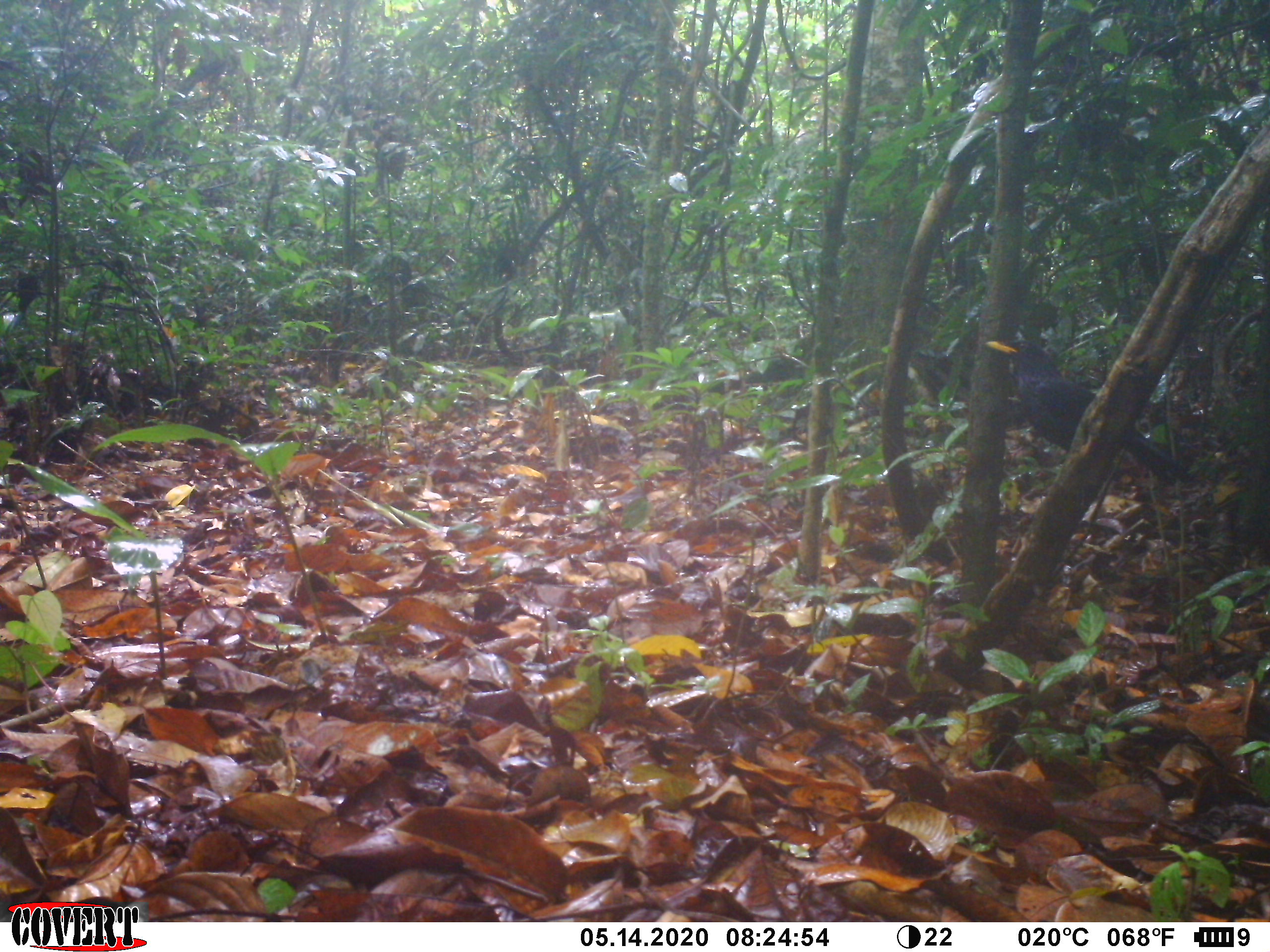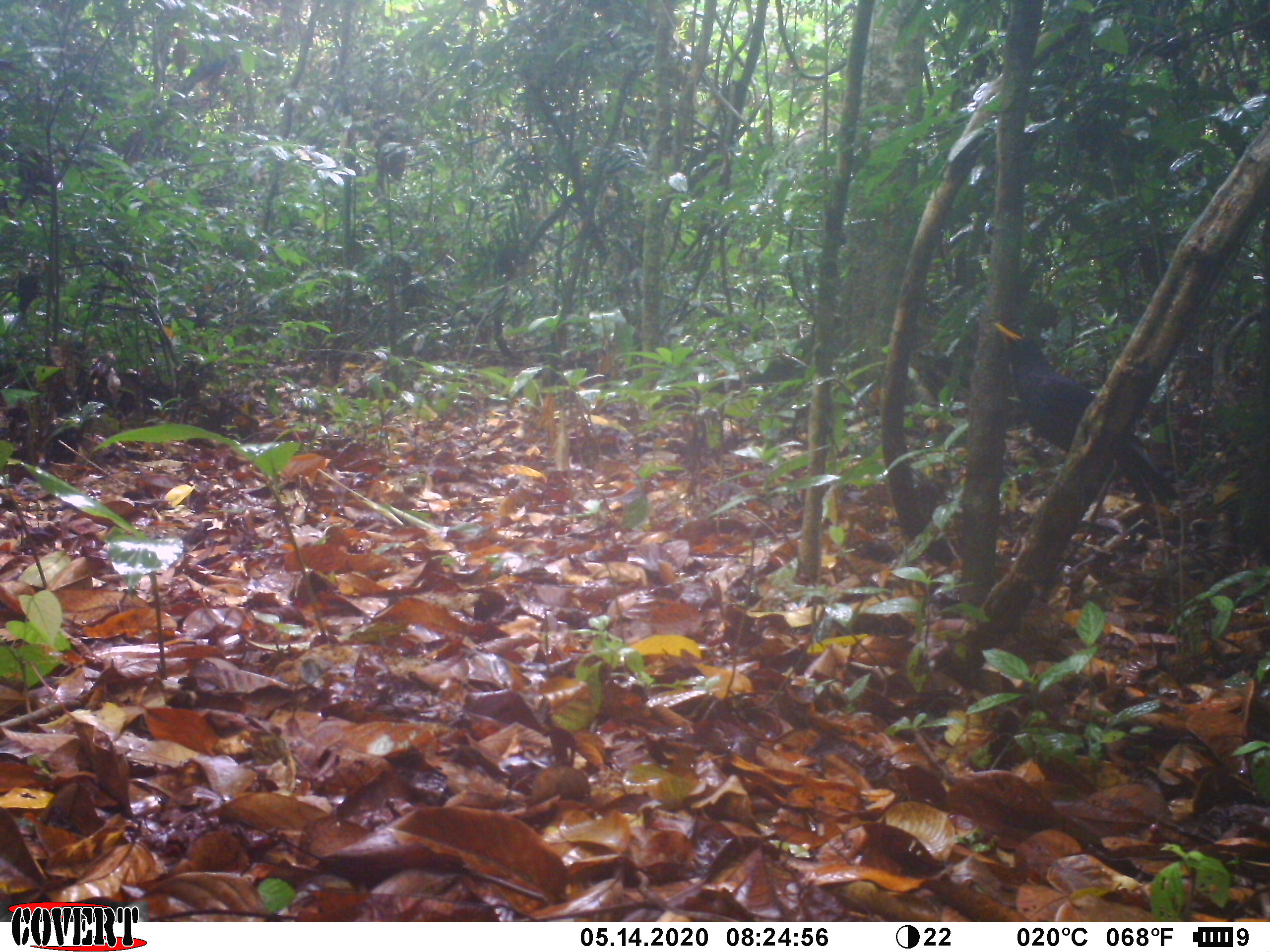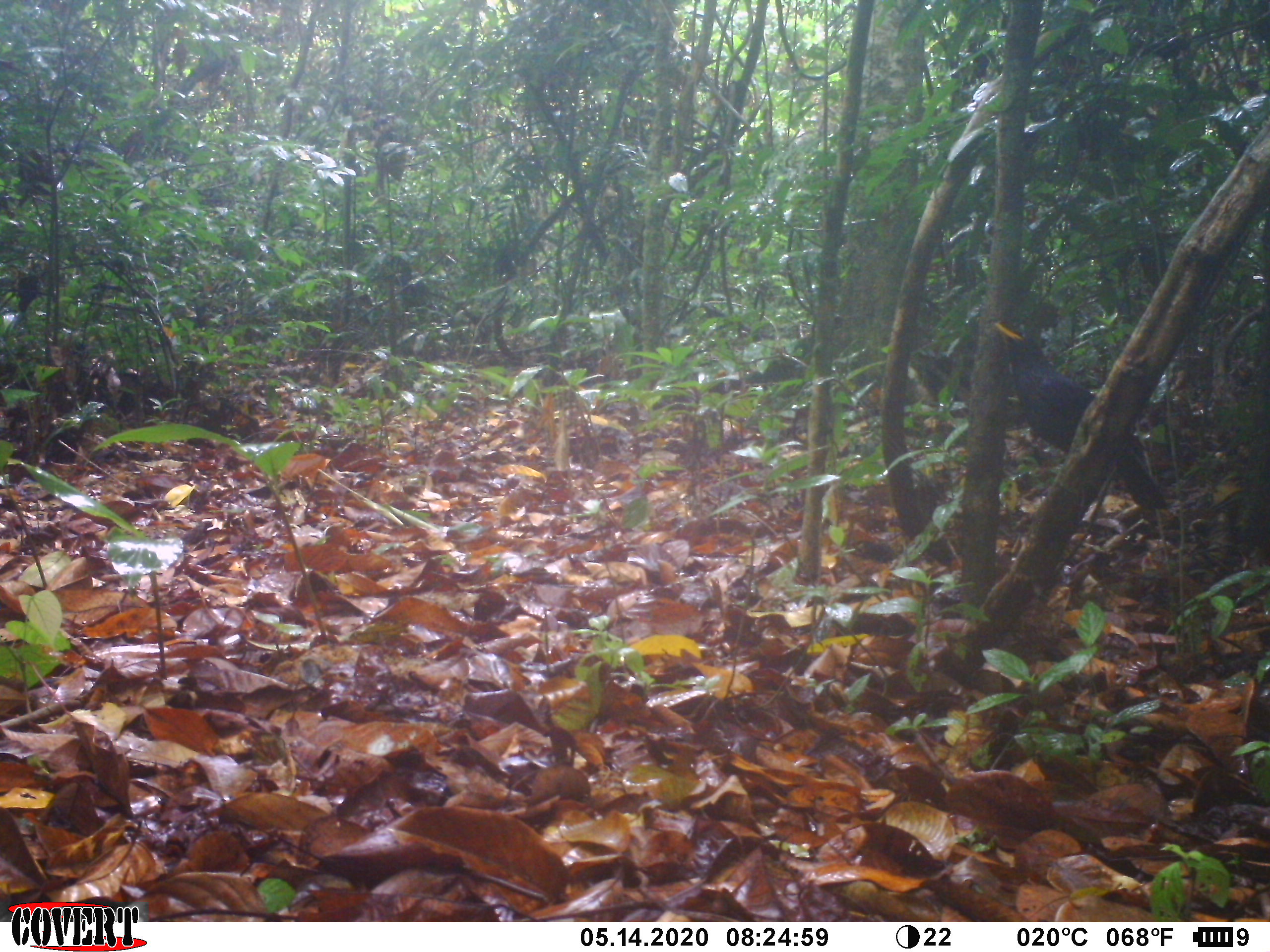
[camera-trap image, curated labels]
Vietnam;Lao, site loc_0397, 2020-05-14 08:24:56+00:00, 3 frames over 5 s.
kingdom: Animalia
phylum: Chordata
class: Aves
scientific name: Aves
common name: bird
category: unidentified bird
Unidentified bird (bird) (Aves). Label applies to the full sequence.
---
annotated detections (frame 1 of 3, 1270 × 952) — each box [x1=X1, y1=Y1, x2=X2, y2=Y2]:
unidentified bird: [x1=985, y1=339, x2=1194, y2=488]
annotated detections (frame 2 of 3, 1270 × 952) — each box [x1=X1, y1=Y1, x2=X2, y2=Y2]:
unidentified bird: [x1=992, y1=320, x2=1178, y2=503]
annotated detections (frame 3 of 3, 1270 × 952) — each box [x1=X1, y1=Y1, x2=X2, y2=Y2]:
unidentified bird: [x1=988, y1=314, x2=1169, y2=510]